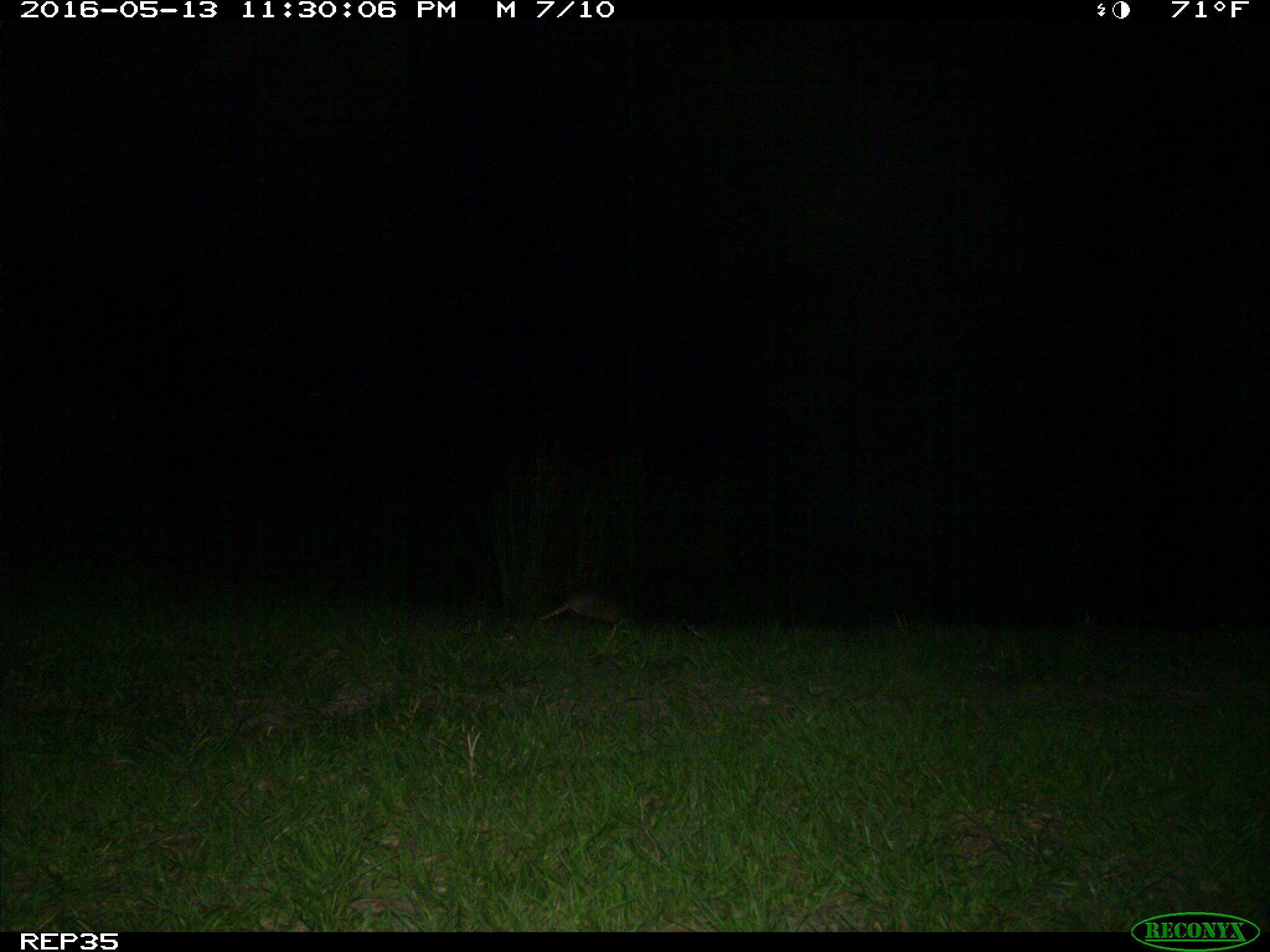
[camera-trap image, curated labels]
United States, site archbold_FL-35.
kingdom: Animalia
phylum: Chordata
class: Mammalia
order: Cingulata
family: Dasypodidae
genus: Dasypus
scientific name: Dasypus novemcinctus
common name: nine-banded armadillo